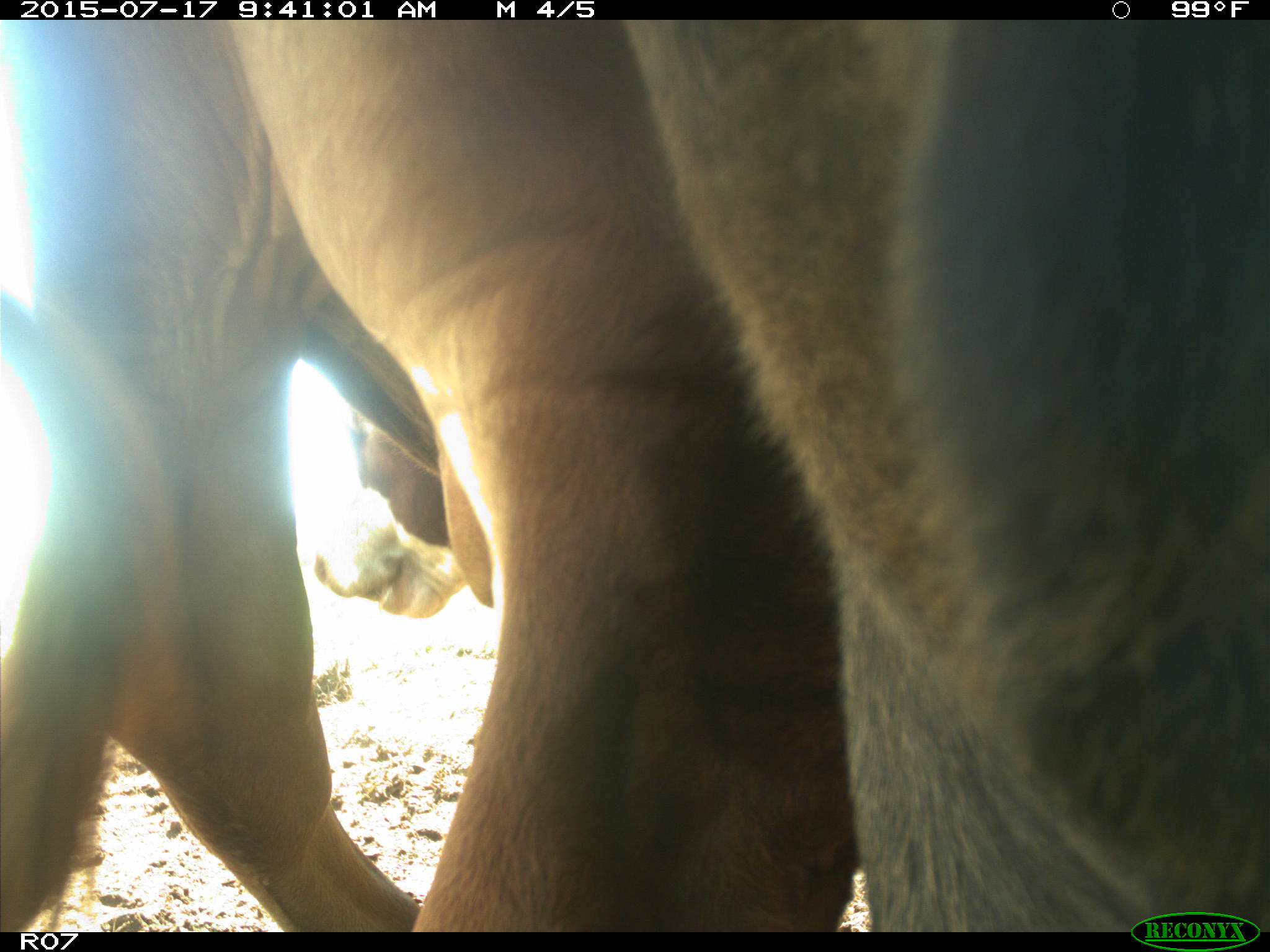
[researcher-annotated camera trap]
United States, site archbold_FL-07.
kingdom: Animalia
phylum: Chordata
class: Mammalia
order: Artiodactyla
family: Bovidae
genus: Bos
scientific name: Bos taurus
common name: domestic cow